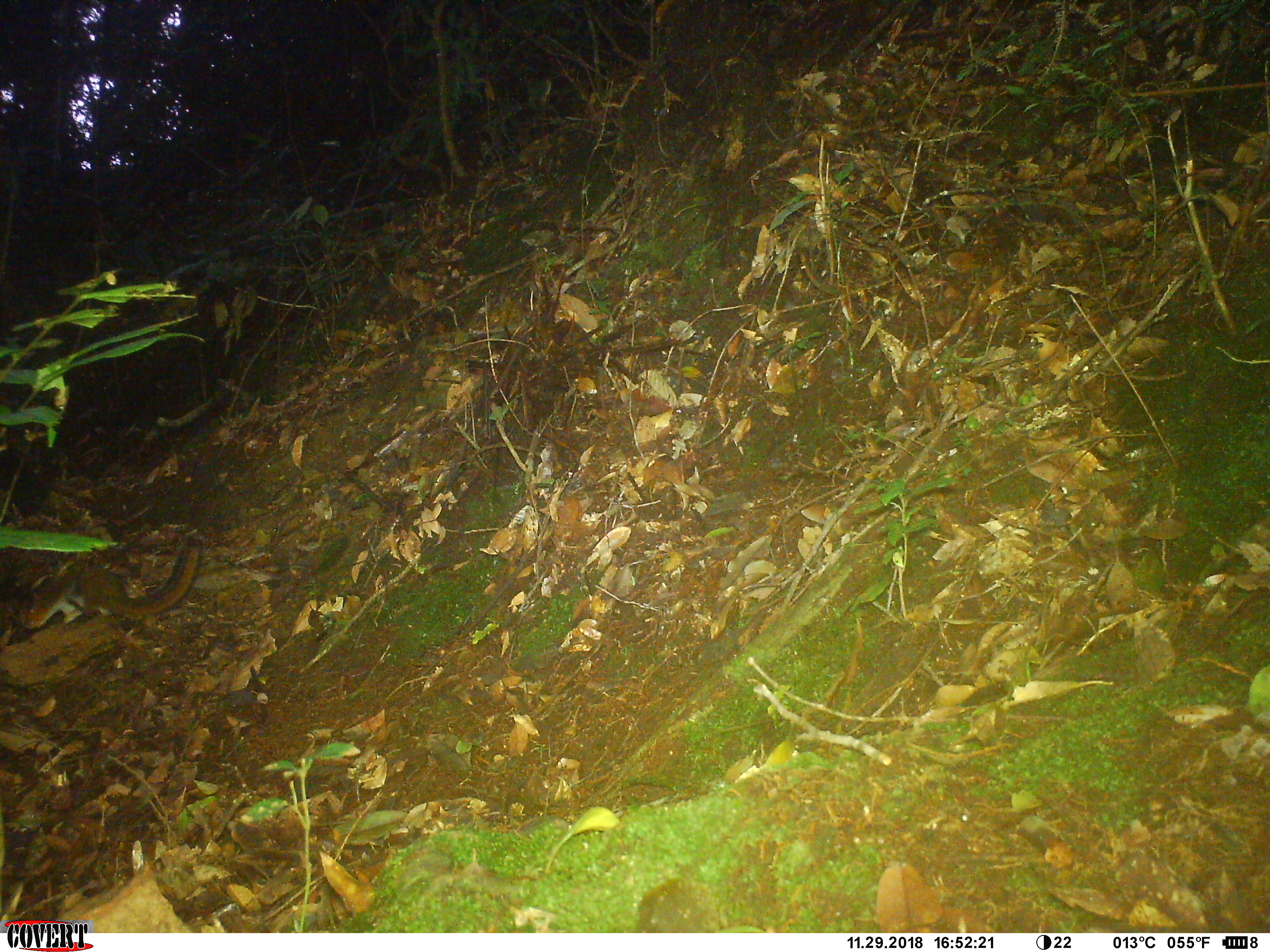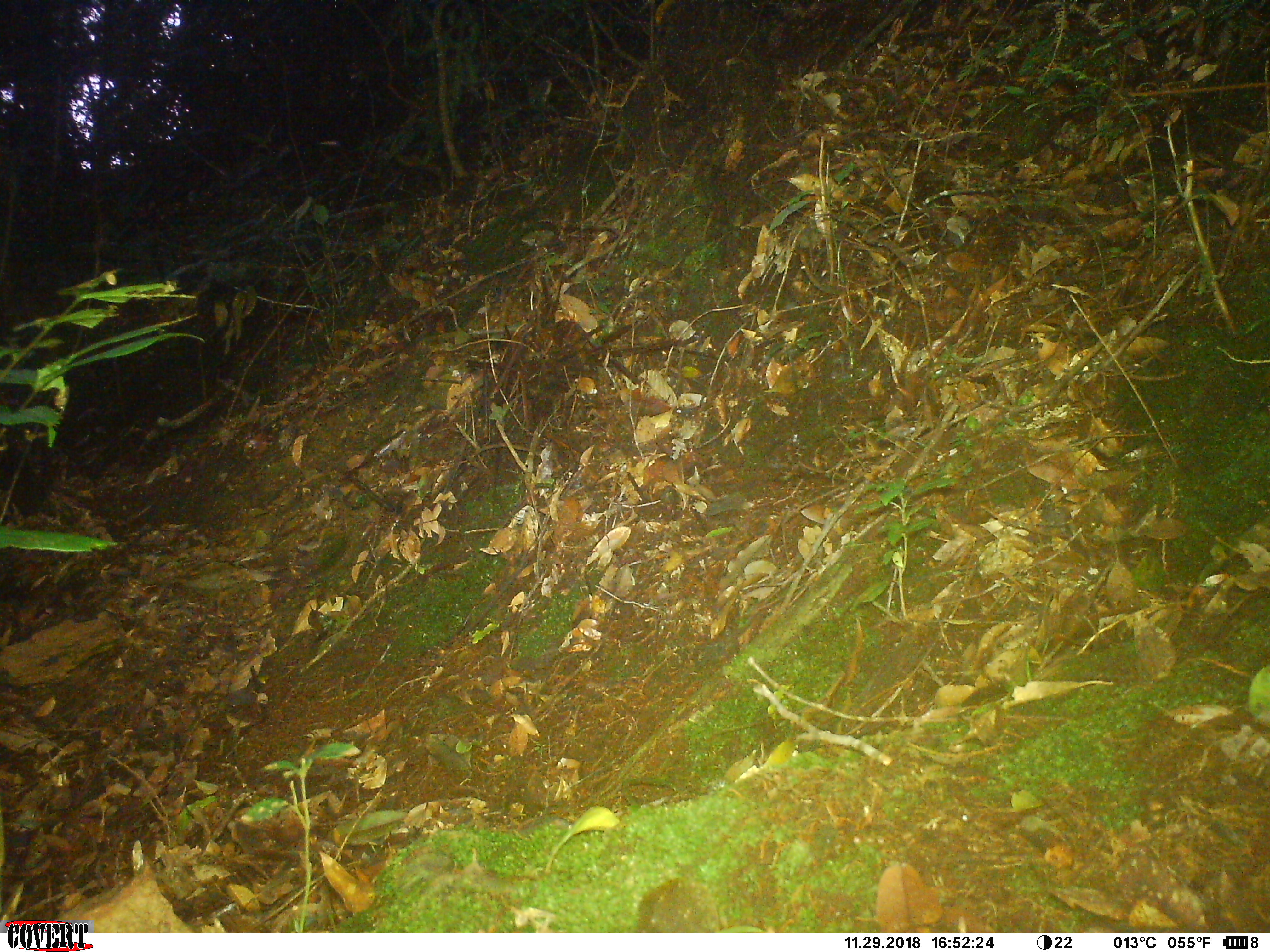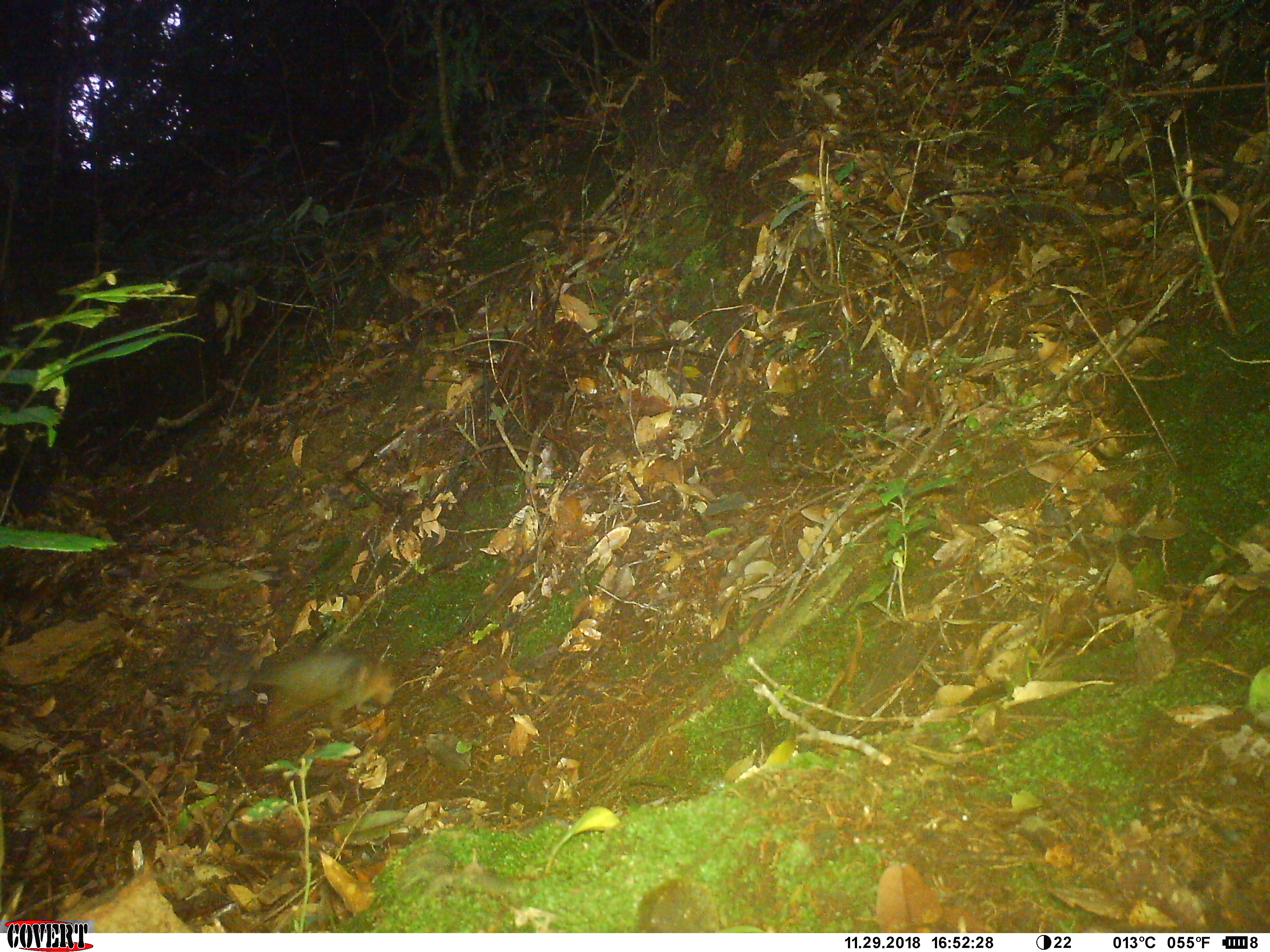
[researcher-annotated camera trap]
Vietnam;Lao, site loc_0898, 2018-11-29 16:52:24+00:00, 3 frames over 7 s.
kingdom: Animalia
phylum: Chordata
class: Mammalia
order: Rodentia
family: Sciuridae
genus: Dremomys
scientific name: Dremomys rufigenis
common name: red-cheeked squirrel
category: red cheeked squirrel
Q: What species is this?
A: Red cheeked squirrel (red-cheeked squirrel) (Dremomys rufigenis).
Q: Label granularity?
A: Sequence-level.